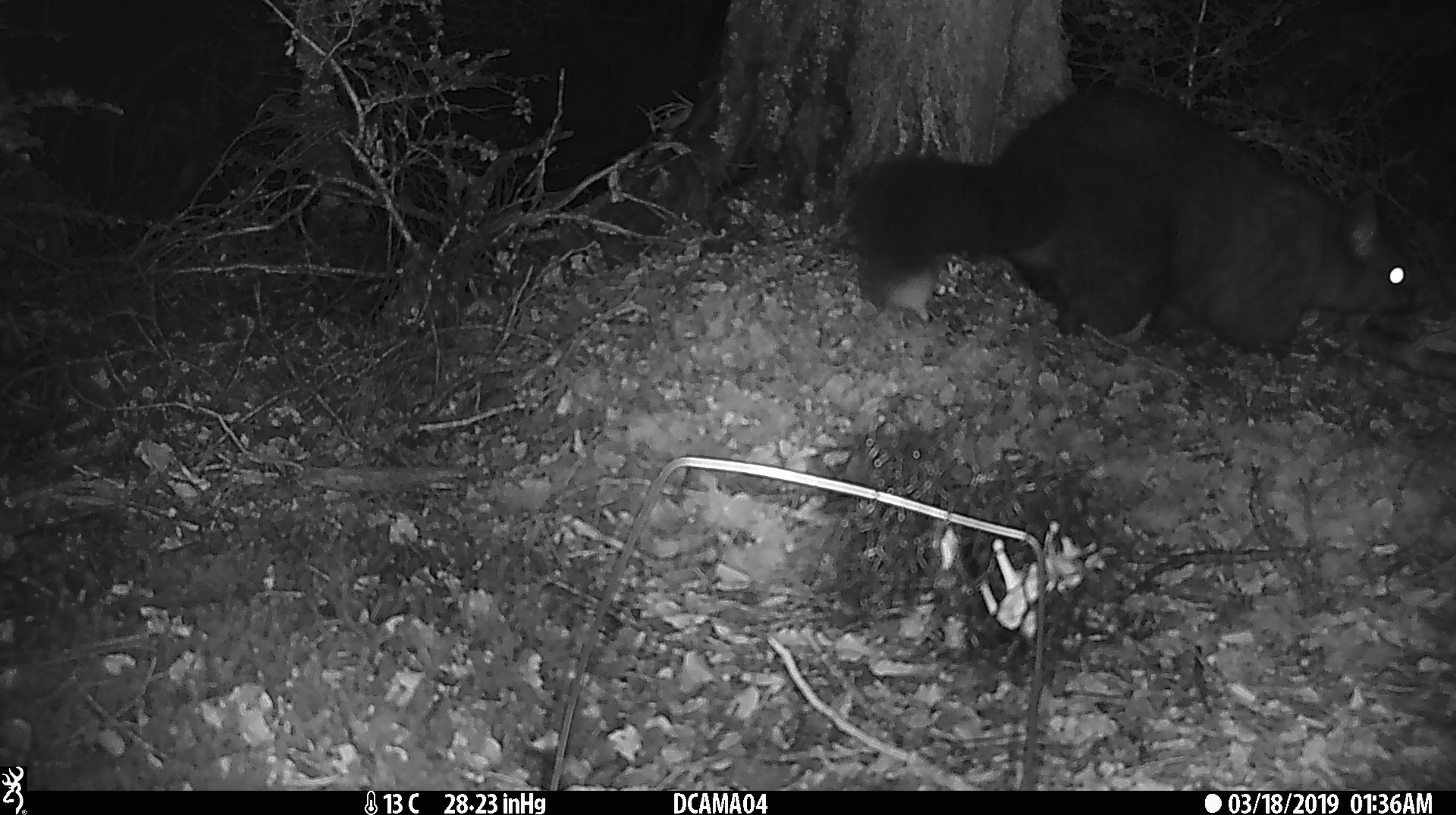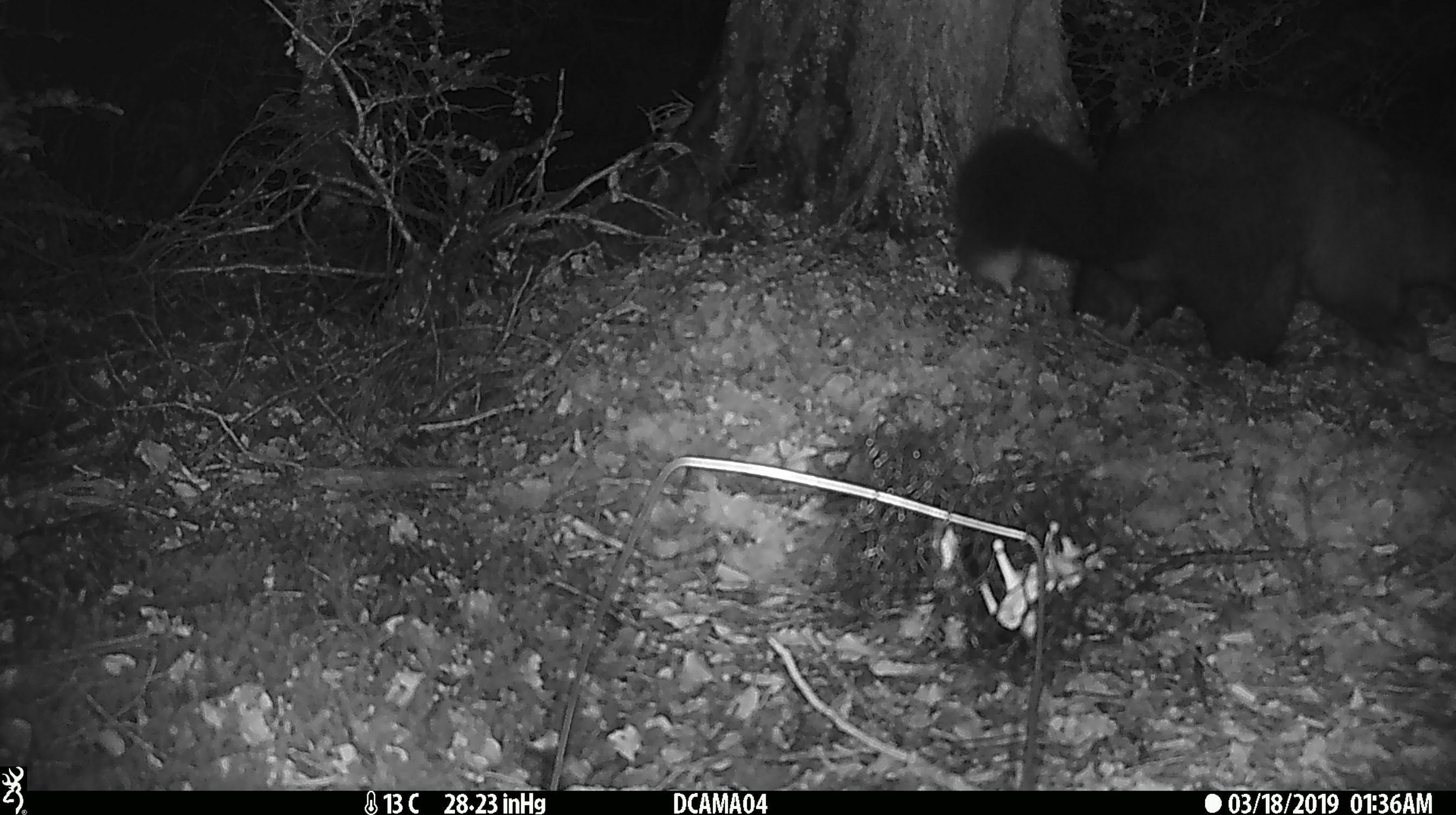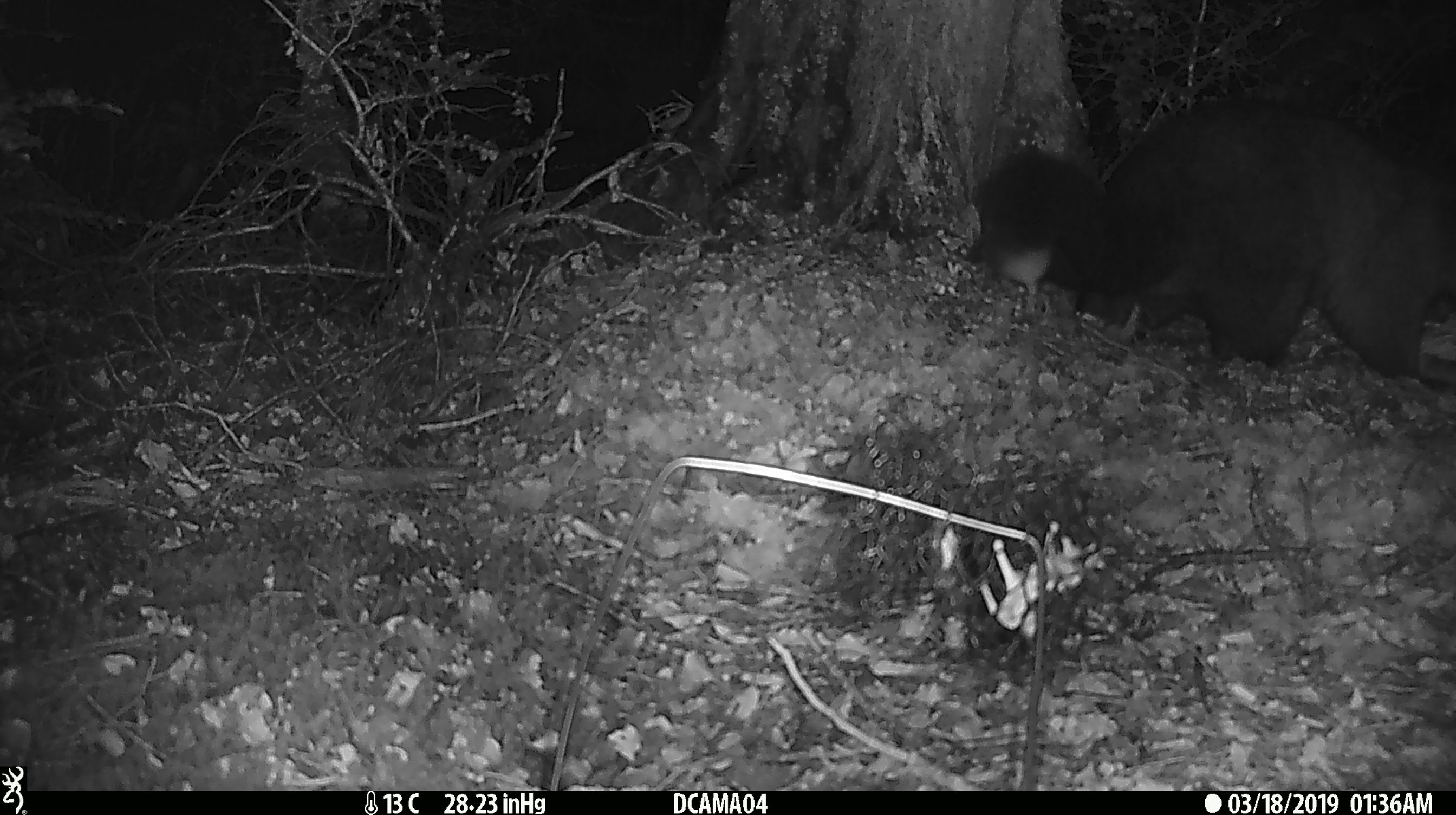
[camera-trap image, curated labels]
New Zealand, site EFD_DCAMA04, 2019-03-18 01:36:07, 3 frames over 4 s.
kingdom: Animalia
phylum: Chordata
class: Mammalia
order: Diprotodontia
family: Phalangeridae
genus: Trichosurus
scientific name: Trichosurus vulpecula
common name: common brushtail possum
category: possum